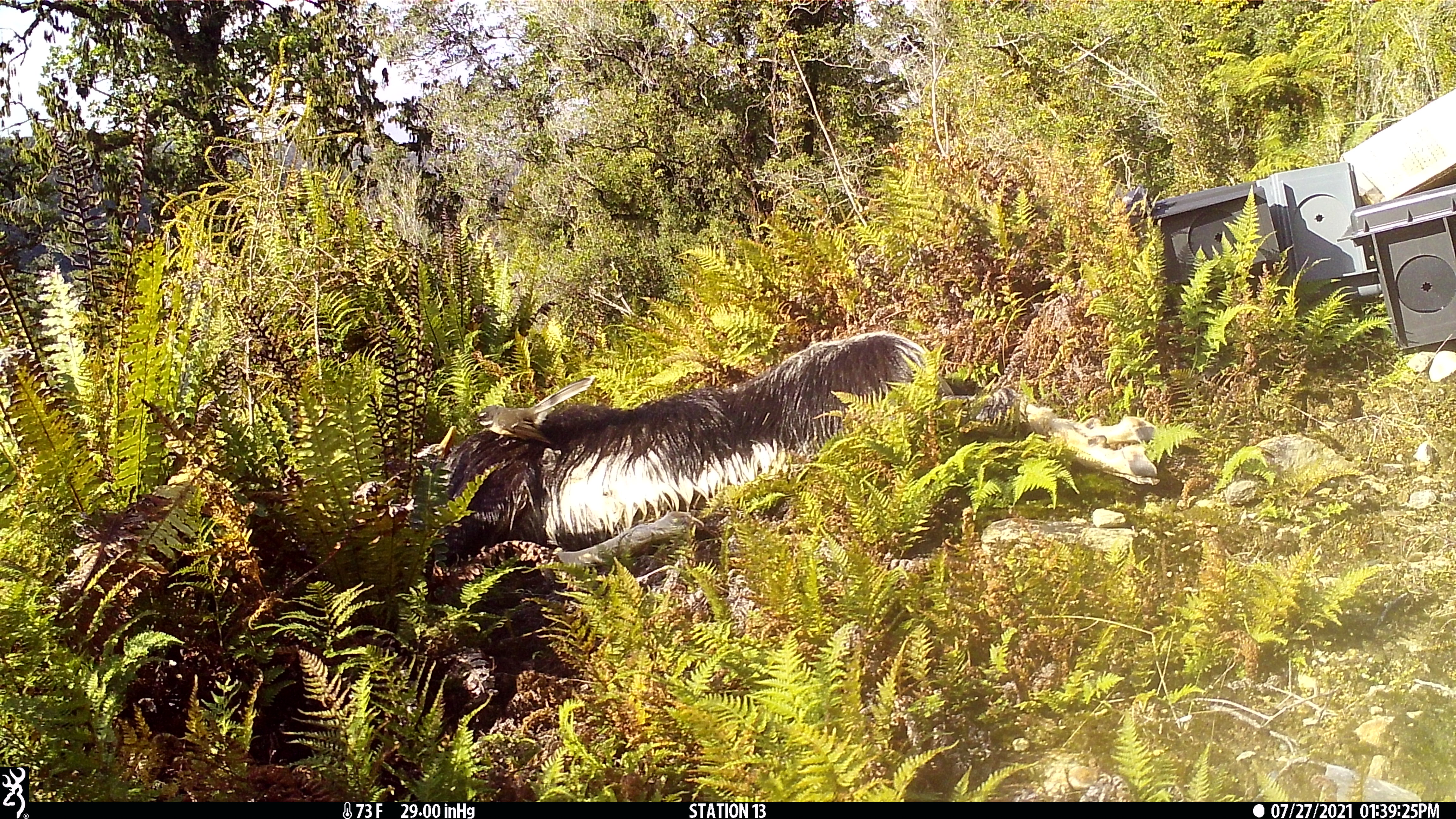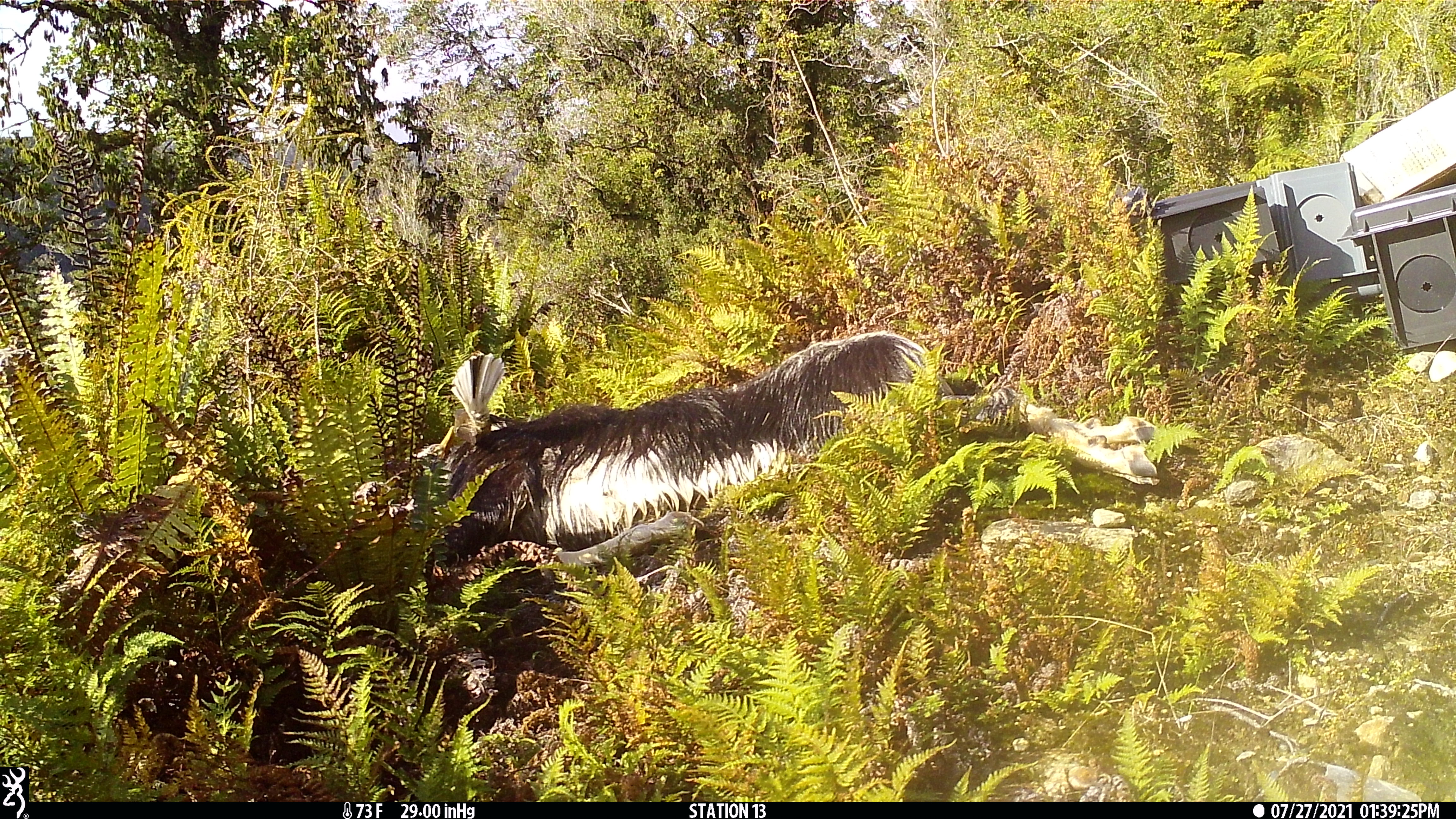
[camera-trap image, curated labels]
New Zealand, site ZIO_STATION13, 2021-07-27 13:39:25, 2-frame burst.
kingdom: Animalia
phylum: Chordata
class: Aves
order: Passeriformes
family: Rhipiduridae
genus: Rhipidura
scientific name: Rhipidura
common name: fantails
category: fantail